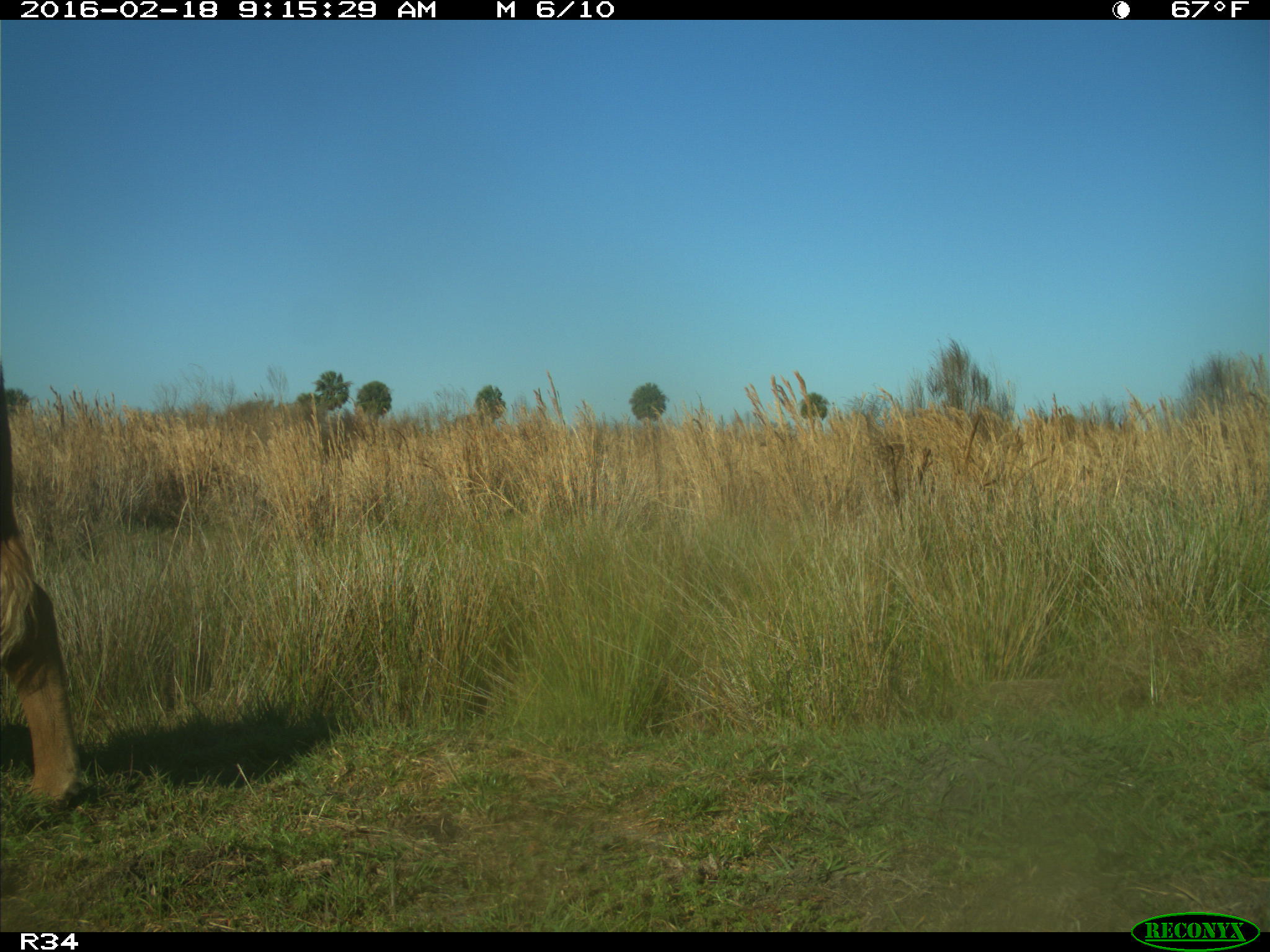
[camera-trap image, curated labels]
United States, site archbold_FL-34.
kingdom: Animalia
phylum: Chordata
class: Mammalia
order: Artiodactyla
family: Bovidae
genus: Bos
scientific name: Bos taurus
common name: domestic cow